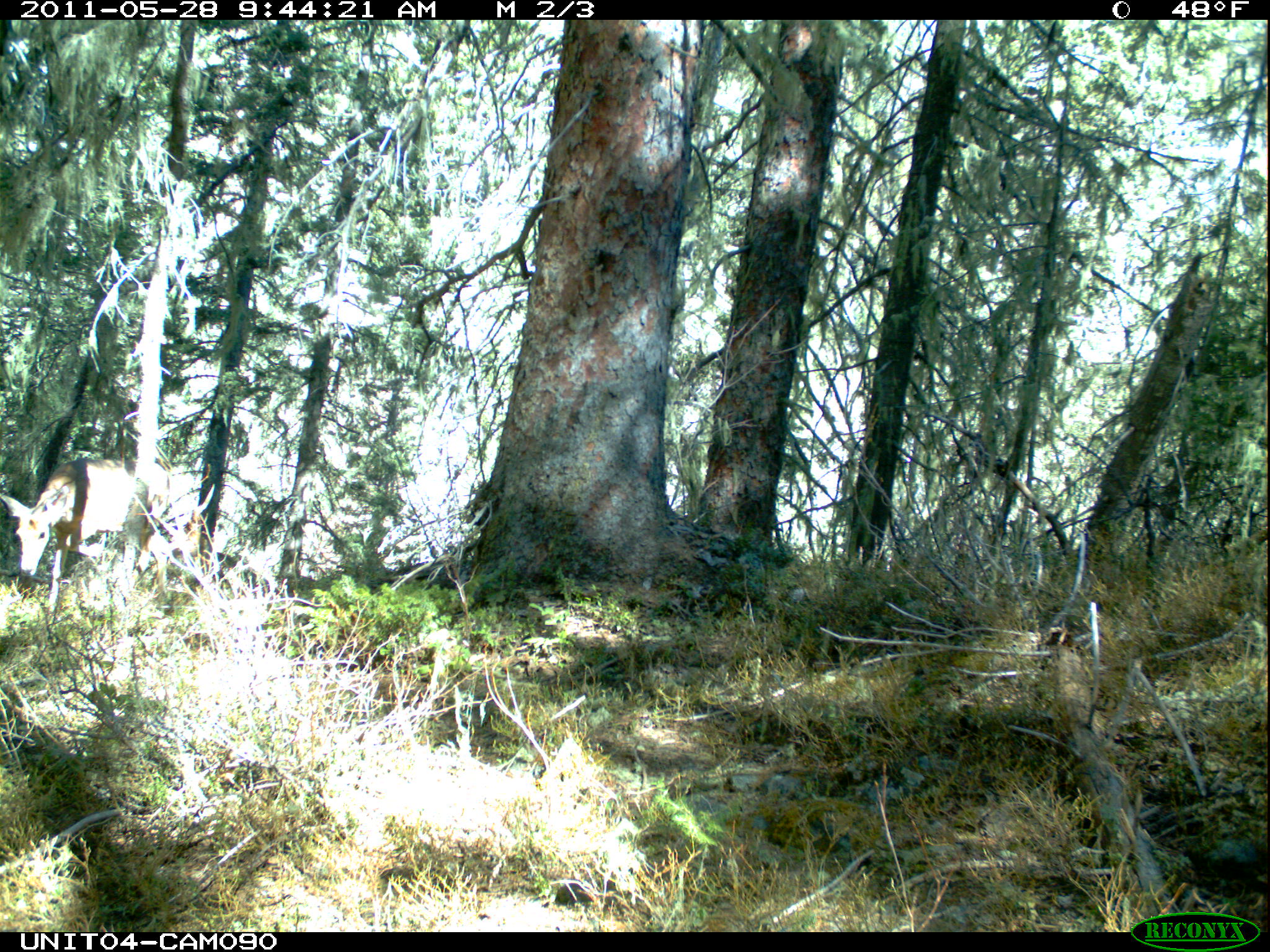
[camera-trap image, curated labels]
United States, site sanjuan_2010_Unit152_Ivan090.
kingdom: Animalia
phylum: Chordata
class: Mammalia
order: Artiodactyla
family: Cervidae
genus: Odocoileus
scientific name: Odocoileus hemionus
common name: mule deer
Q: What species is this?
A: Odocoileus hemionus (mule deer).